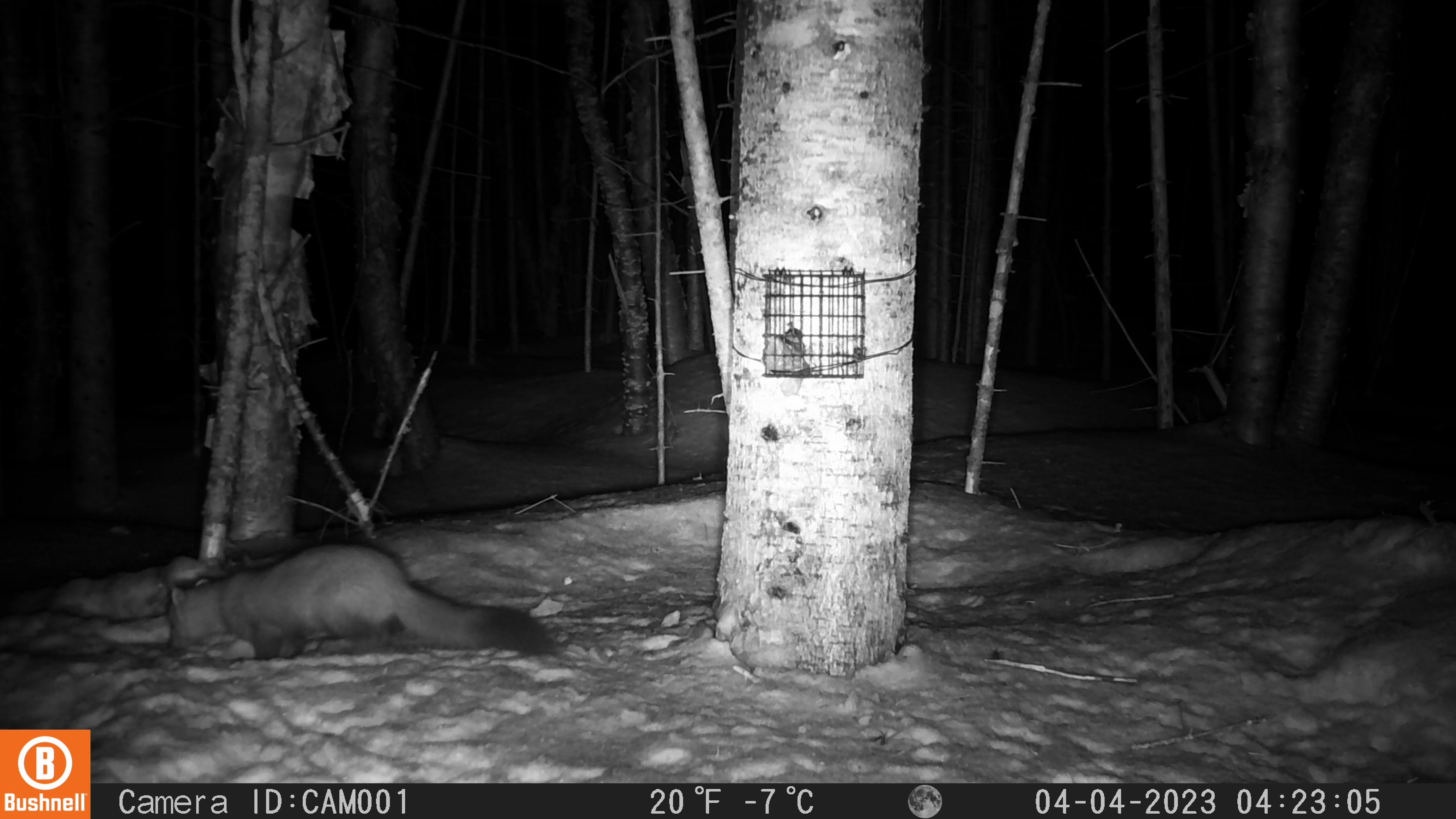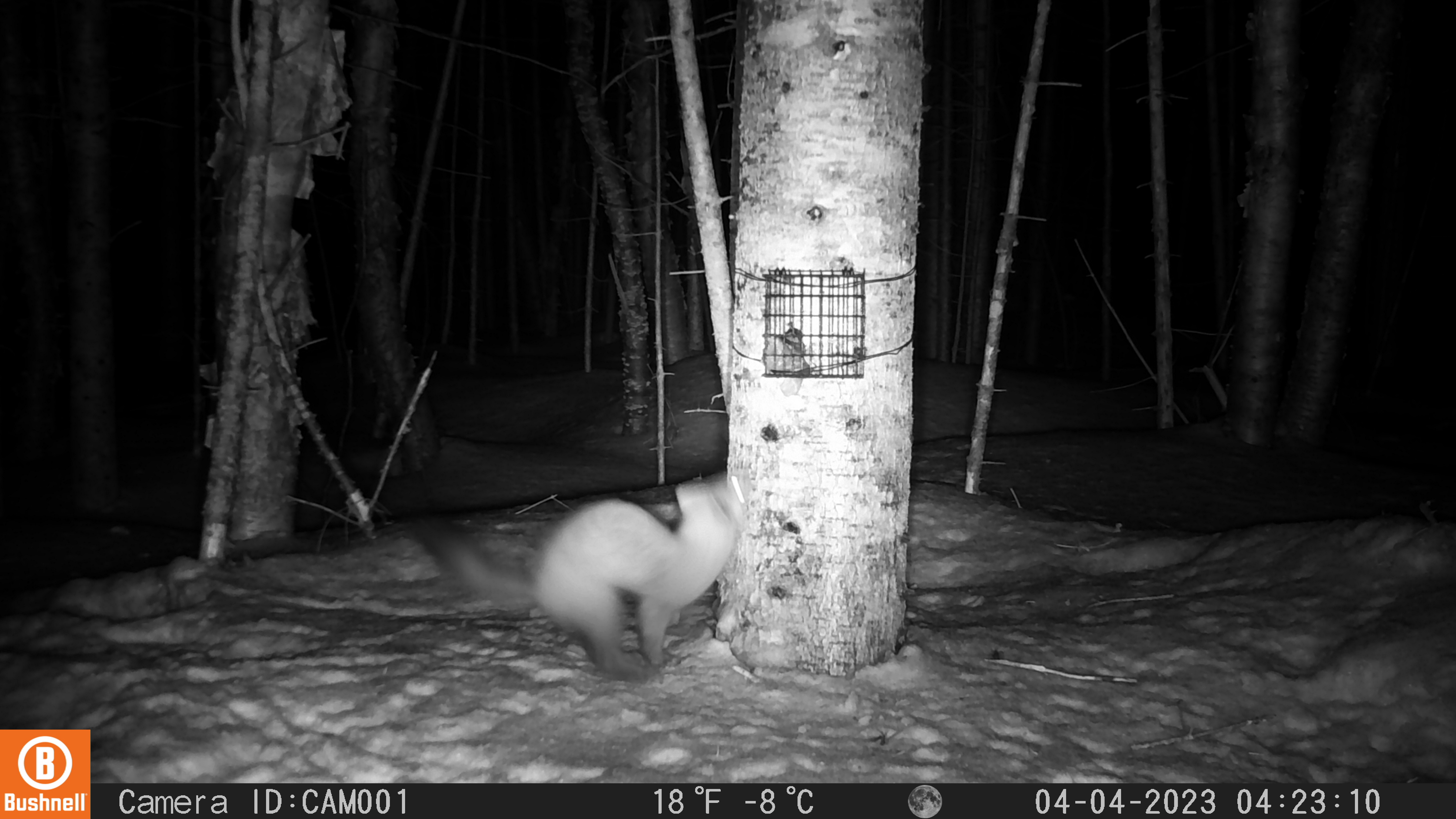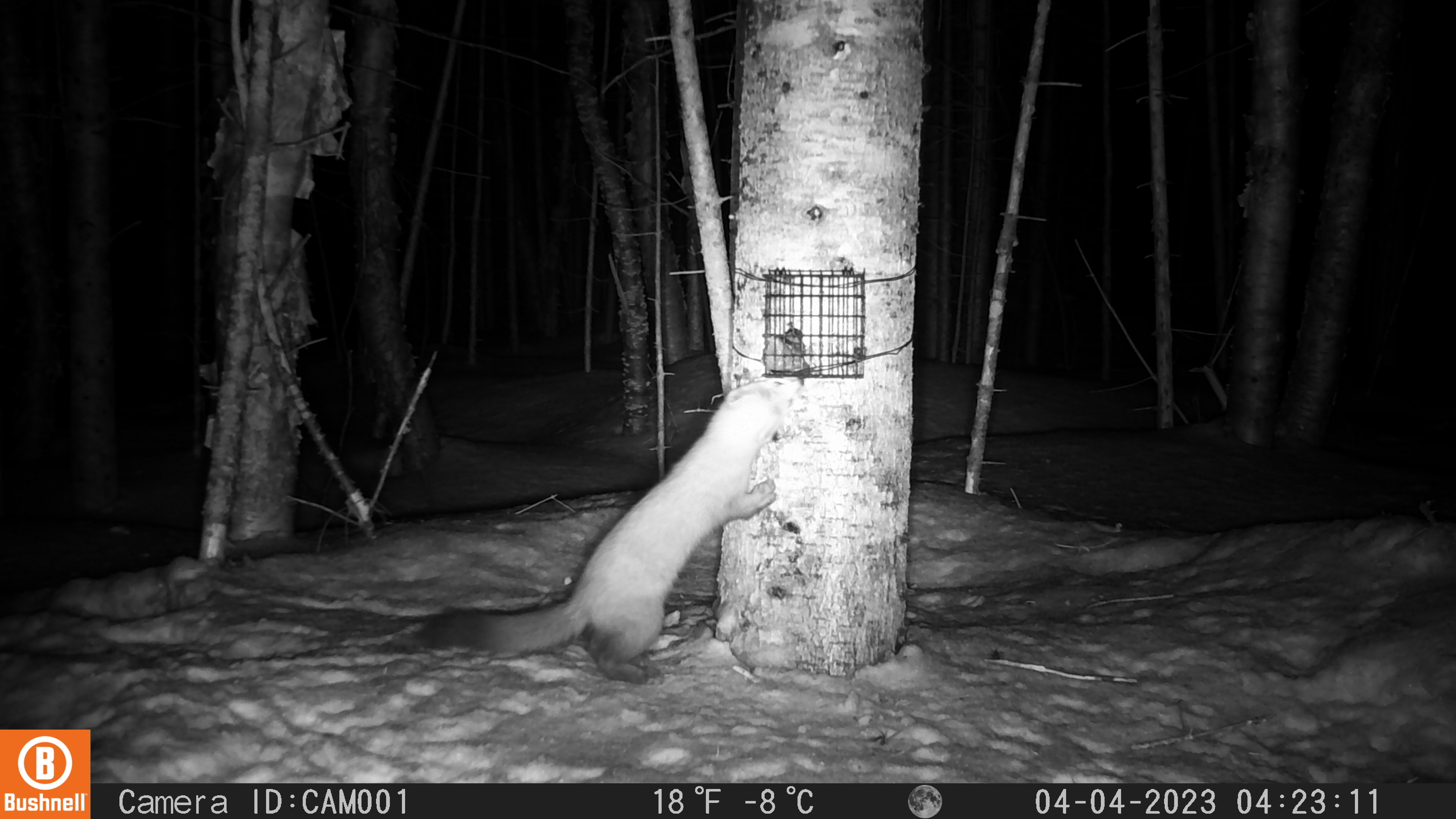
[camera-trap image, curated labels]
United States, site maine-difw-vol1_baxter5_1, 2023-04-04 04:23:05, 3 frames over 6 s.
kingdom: Animalia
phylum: Chordata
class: Mammalia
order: Carnivora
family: Mustelidae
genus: Martes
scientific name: Martes americana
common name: american marten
American marten (Martes americana).